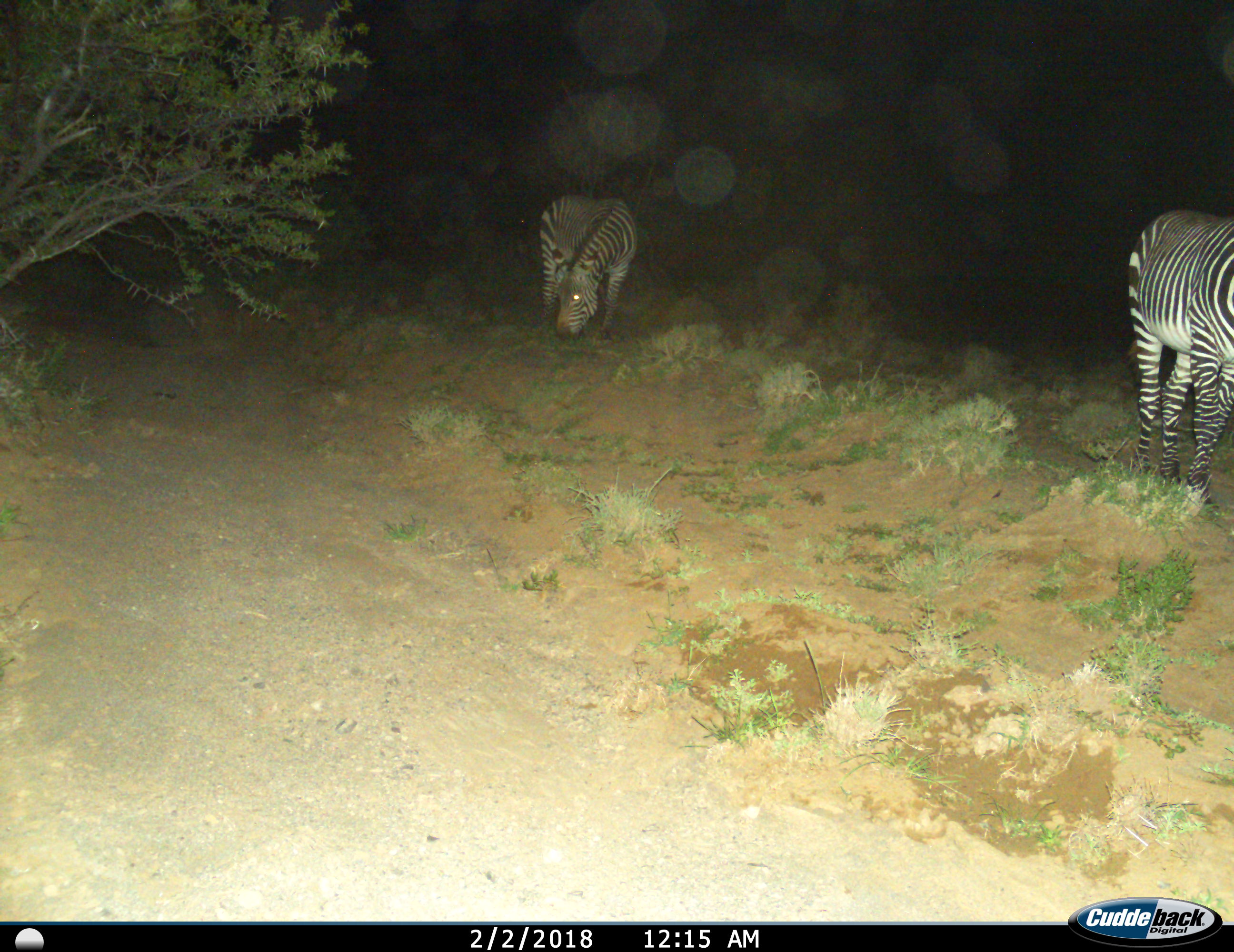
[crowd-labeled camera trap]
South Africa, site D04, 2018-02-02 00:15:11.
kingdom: Animalia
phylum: Chordata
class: Mammalia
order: Perissodactyla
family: Equidae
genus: Equus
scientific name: Equus zebra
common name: mountain zebra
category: zebramountain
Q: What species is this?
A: Zebramountain (mountain zebra) (Equus zebra).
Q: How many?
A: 2.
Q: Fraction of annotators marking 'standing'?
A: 62%.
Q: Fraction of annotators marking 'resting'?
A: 0%.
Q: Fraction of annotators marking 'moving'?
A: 12%.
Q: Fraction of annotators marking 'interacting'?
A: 0%.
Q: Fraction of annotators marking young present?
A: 0%.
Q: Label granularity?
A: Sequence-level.